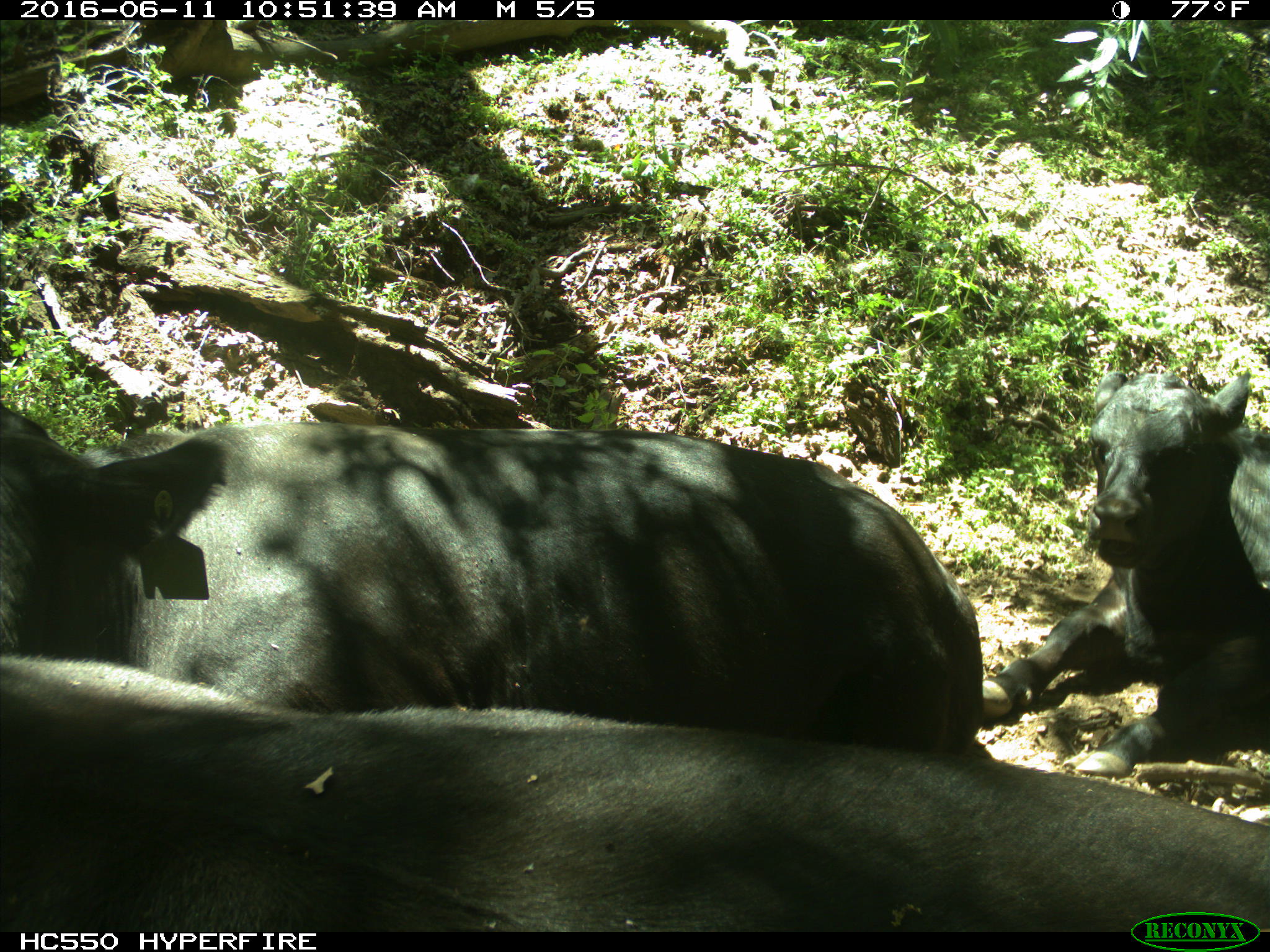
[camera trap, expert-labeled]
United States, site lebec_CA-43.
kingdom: Animalia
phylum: Chordata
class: Mammalia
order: Artiodactyla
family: Bovidae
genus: Bos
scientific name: Bos taurus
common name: domestic cow